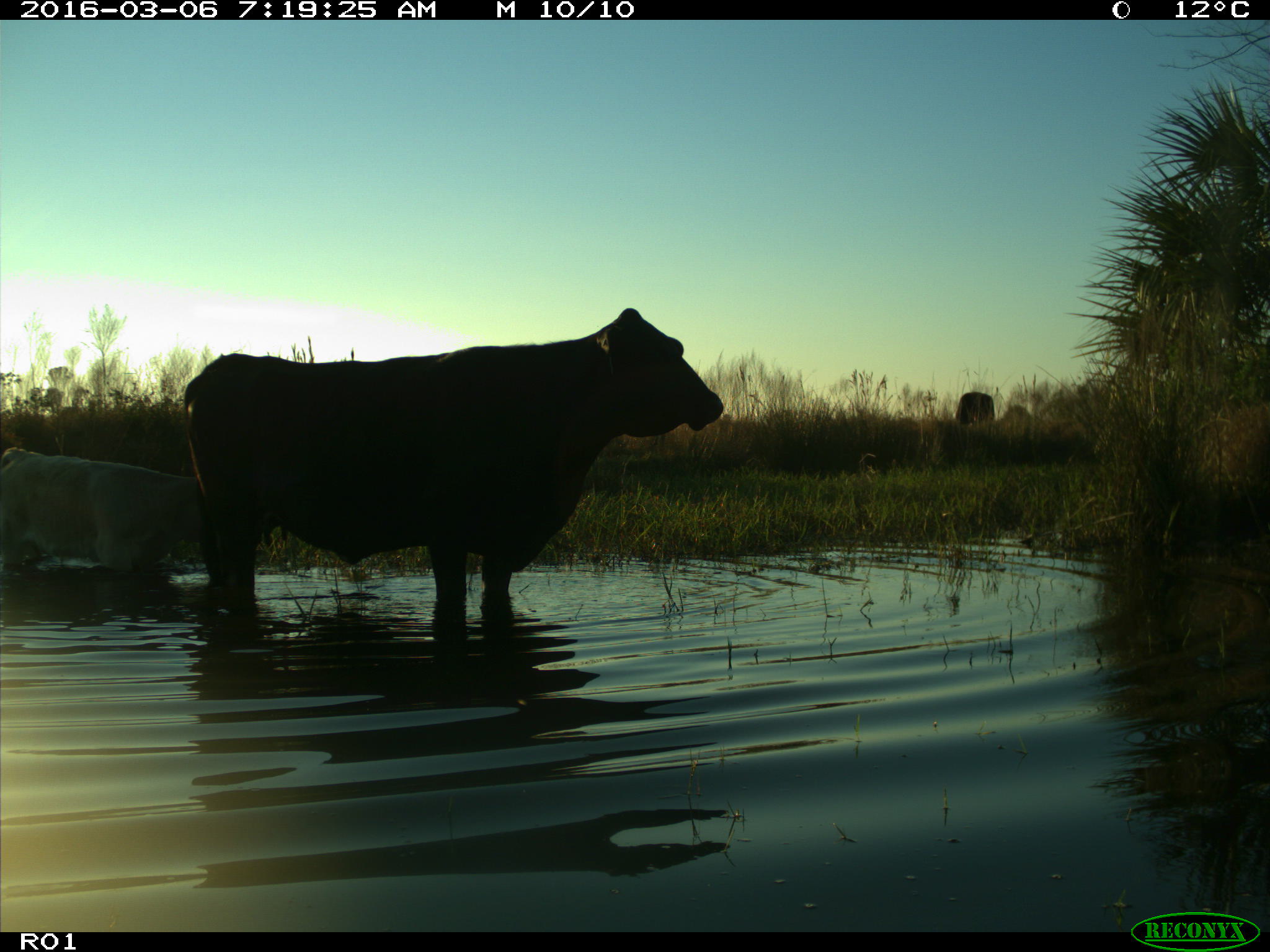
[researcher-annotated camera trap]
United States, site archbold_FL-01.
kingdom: Animalia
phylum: Chordata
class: Mammalia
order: Artiodactyla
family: Bovidae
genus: Bos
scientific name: Bos taurus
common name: domestic cow